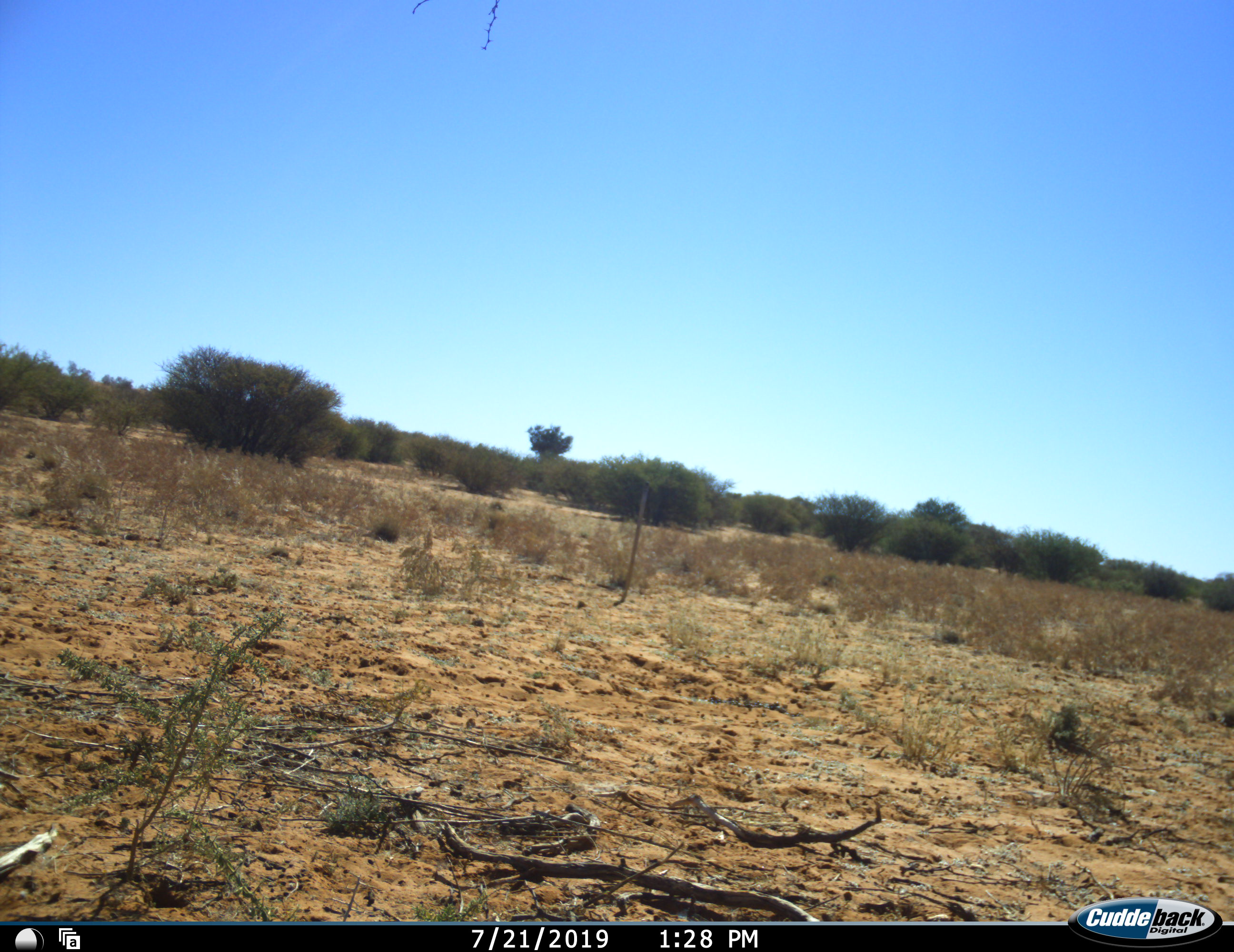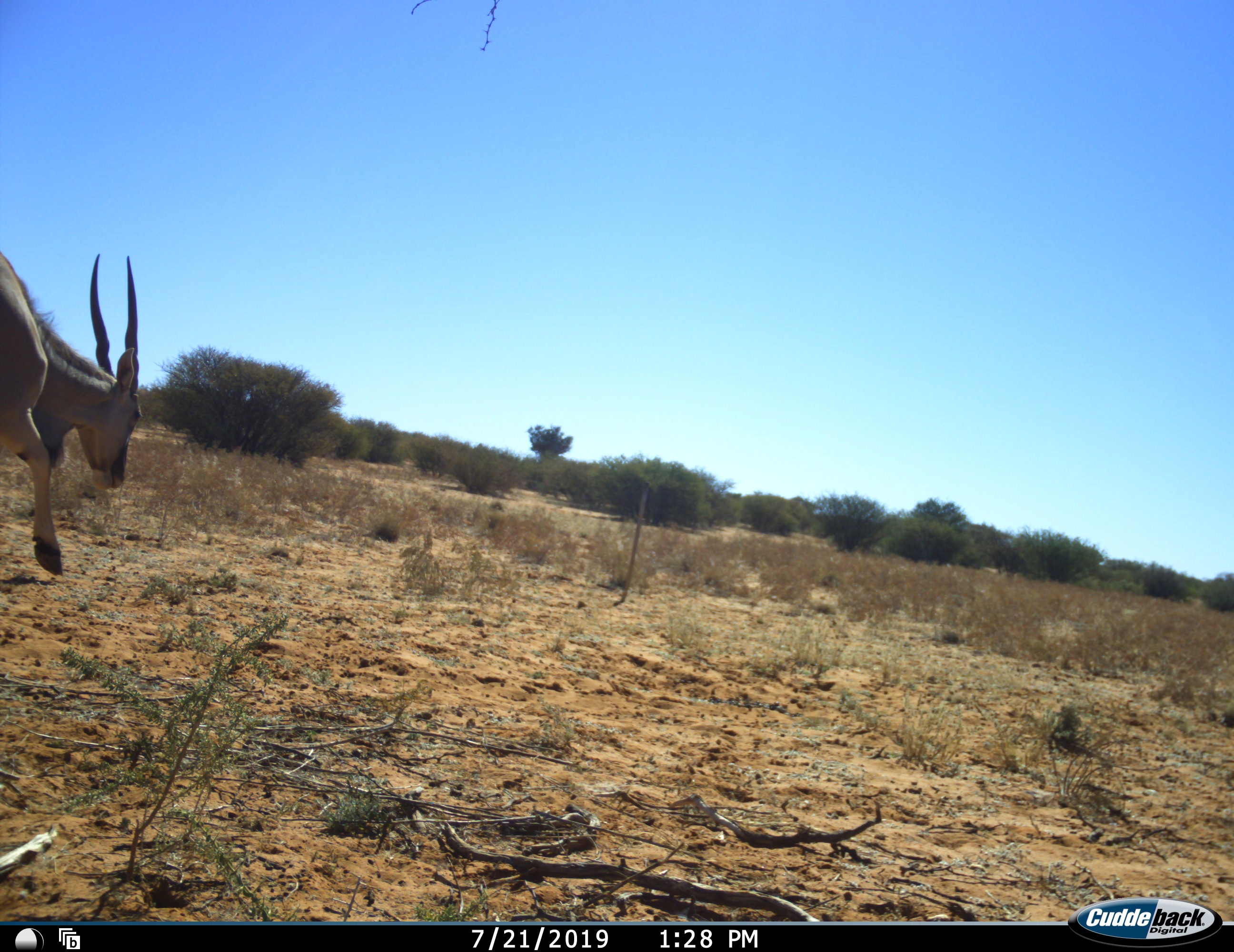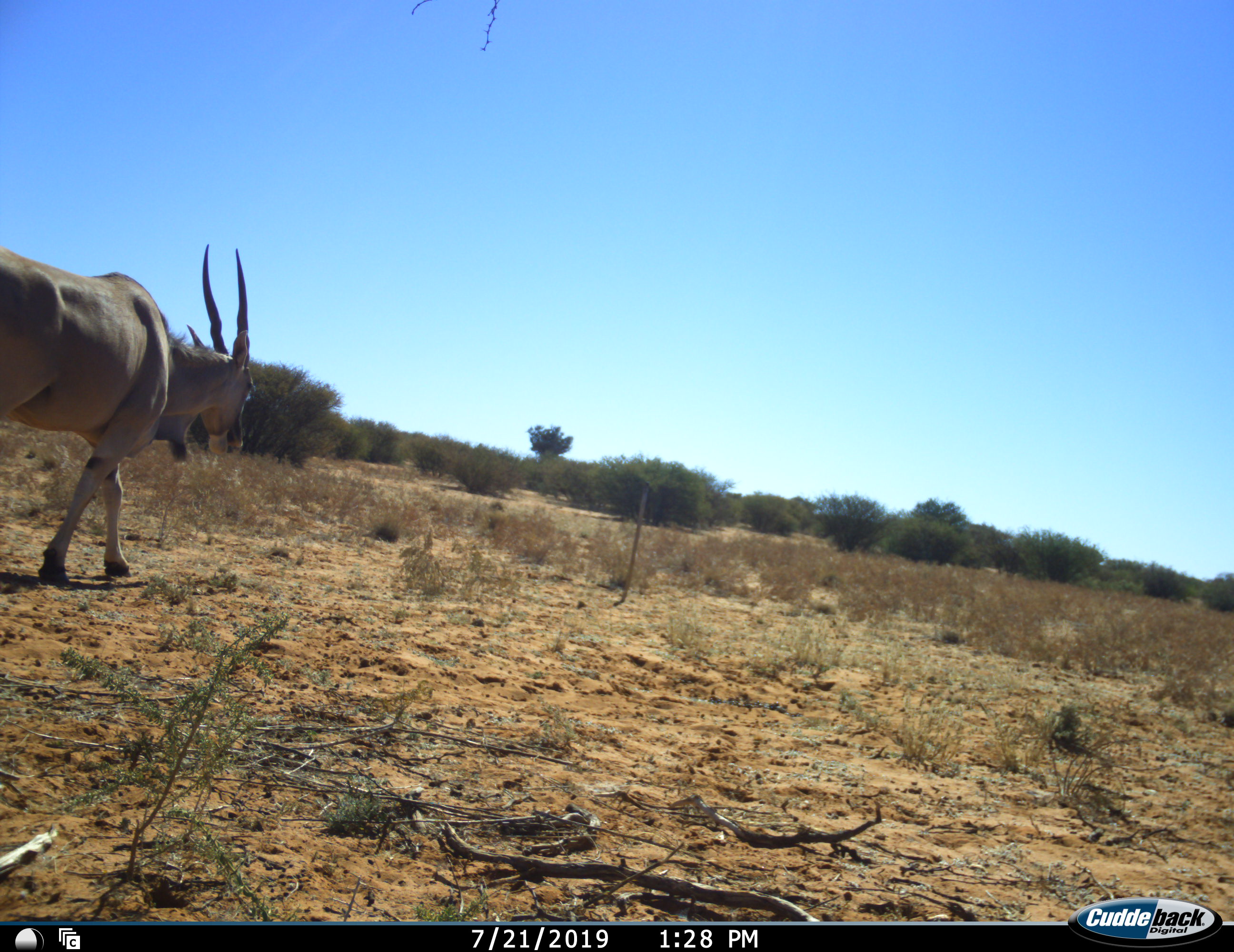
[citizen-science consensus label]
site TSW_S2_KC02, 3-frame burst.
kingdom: Animalia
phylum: Chordata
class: Mammalia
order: Artiodactyla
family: Bovidae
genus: Tragelaphus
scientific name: Tragelaphus oryx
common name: eland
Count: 1.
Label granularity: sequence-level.